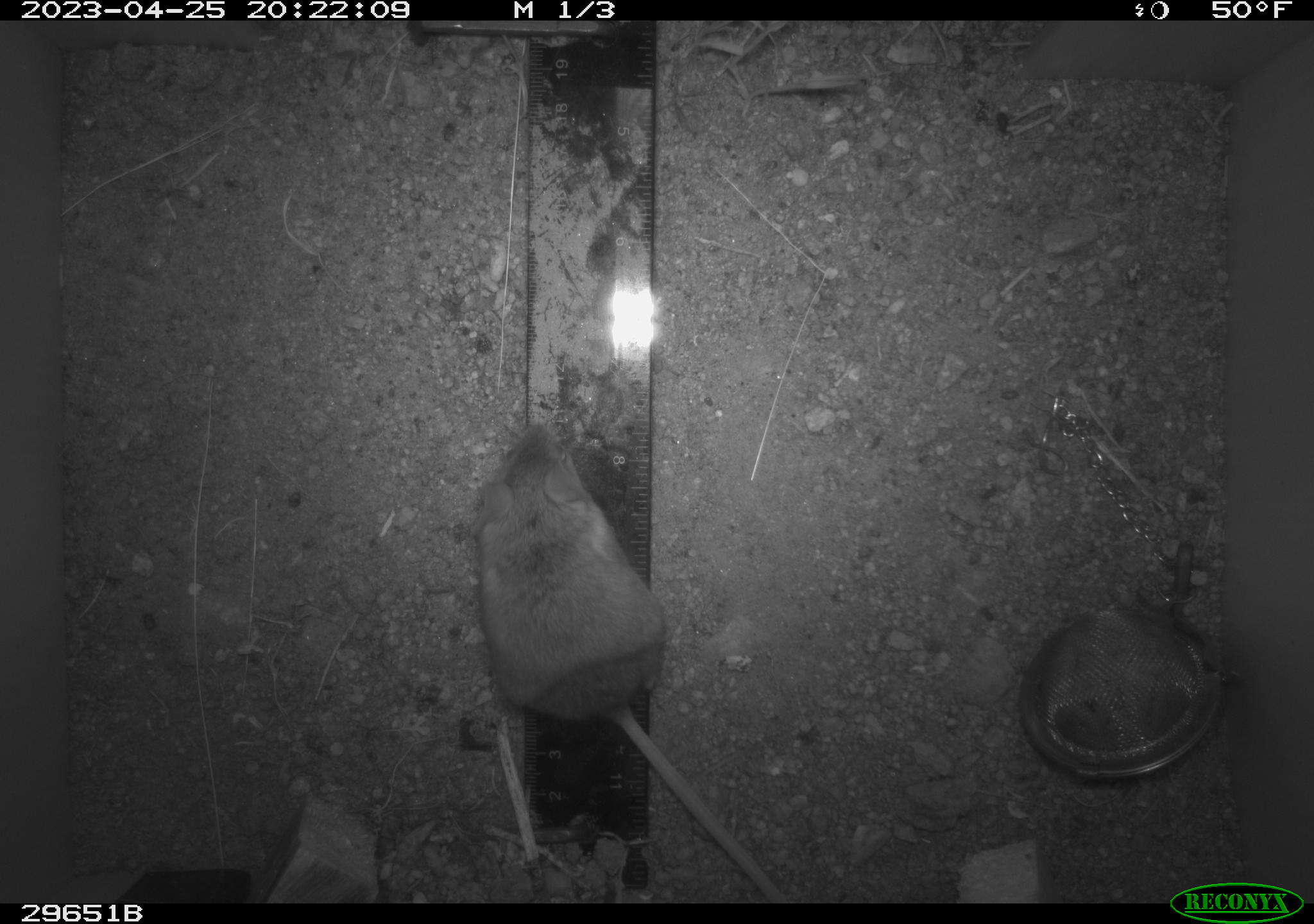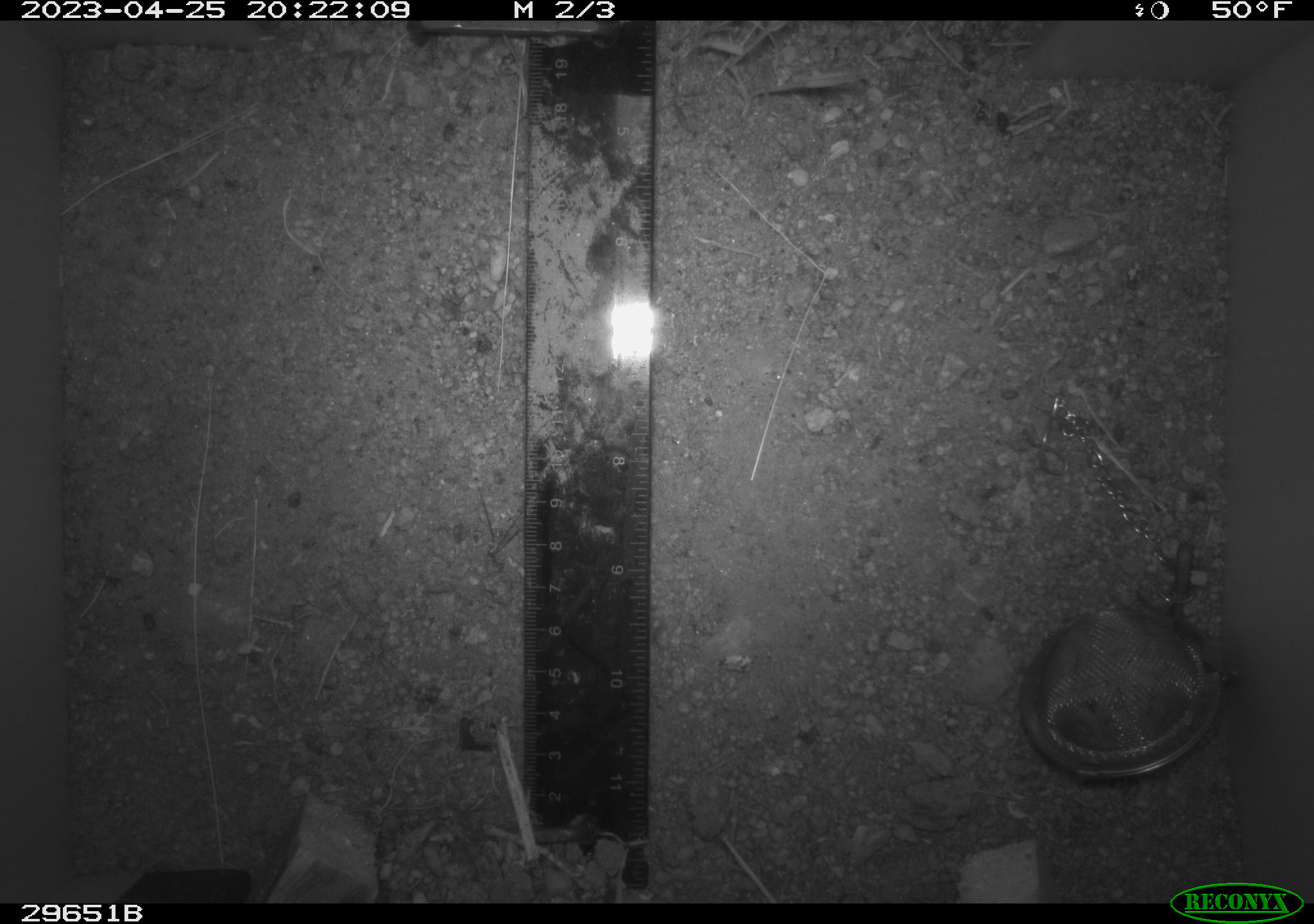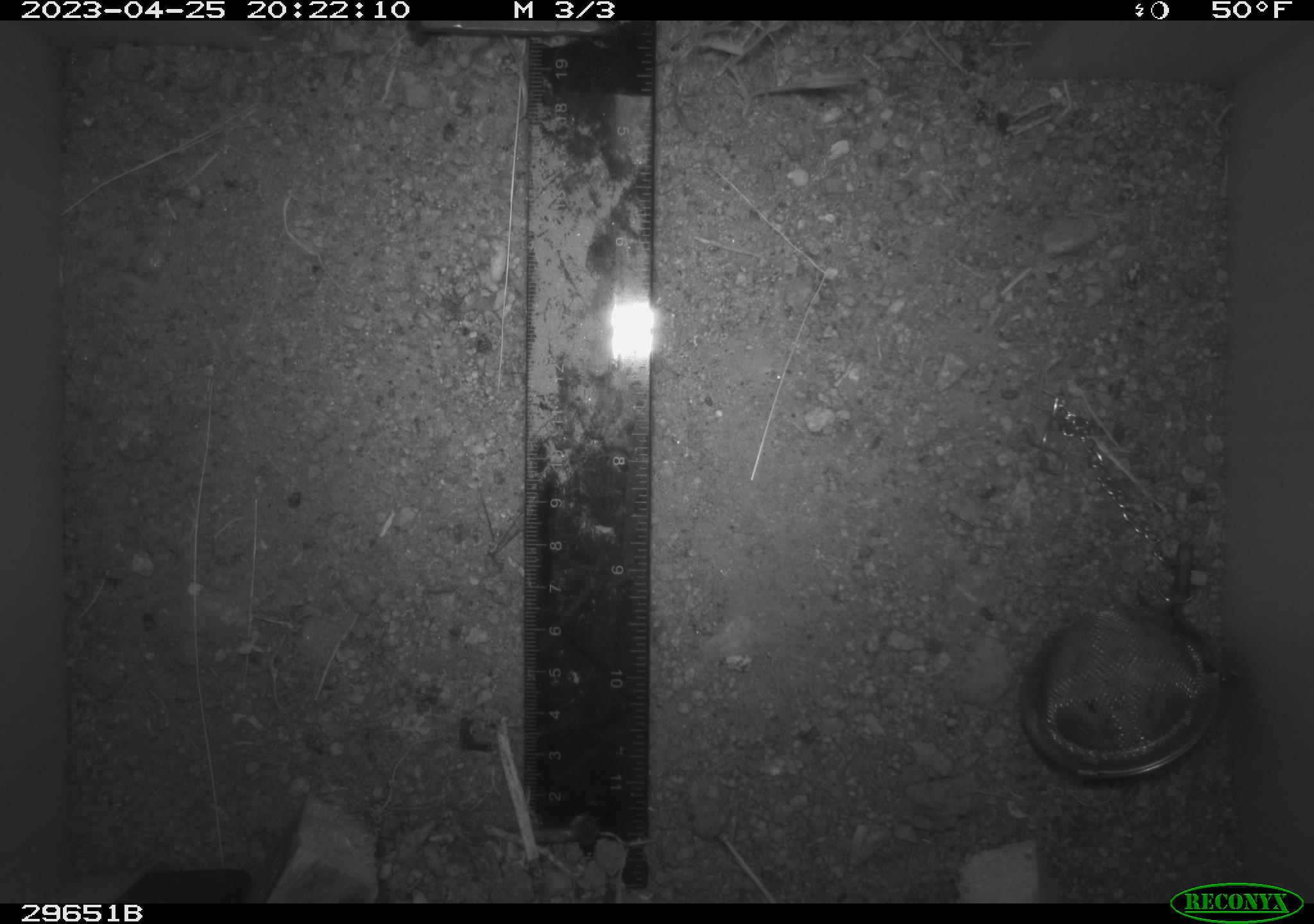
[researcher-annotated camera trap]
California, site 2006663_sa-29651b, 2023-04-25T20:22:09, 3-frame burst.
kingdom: Animalia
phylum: Chordata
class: Mammalia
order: Rodentia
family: Cricetidae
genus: Peromyscus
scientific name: Peromyscus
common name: deer mice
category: peromyscus species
Peromyscus species (deer mice) (Peromyscus).